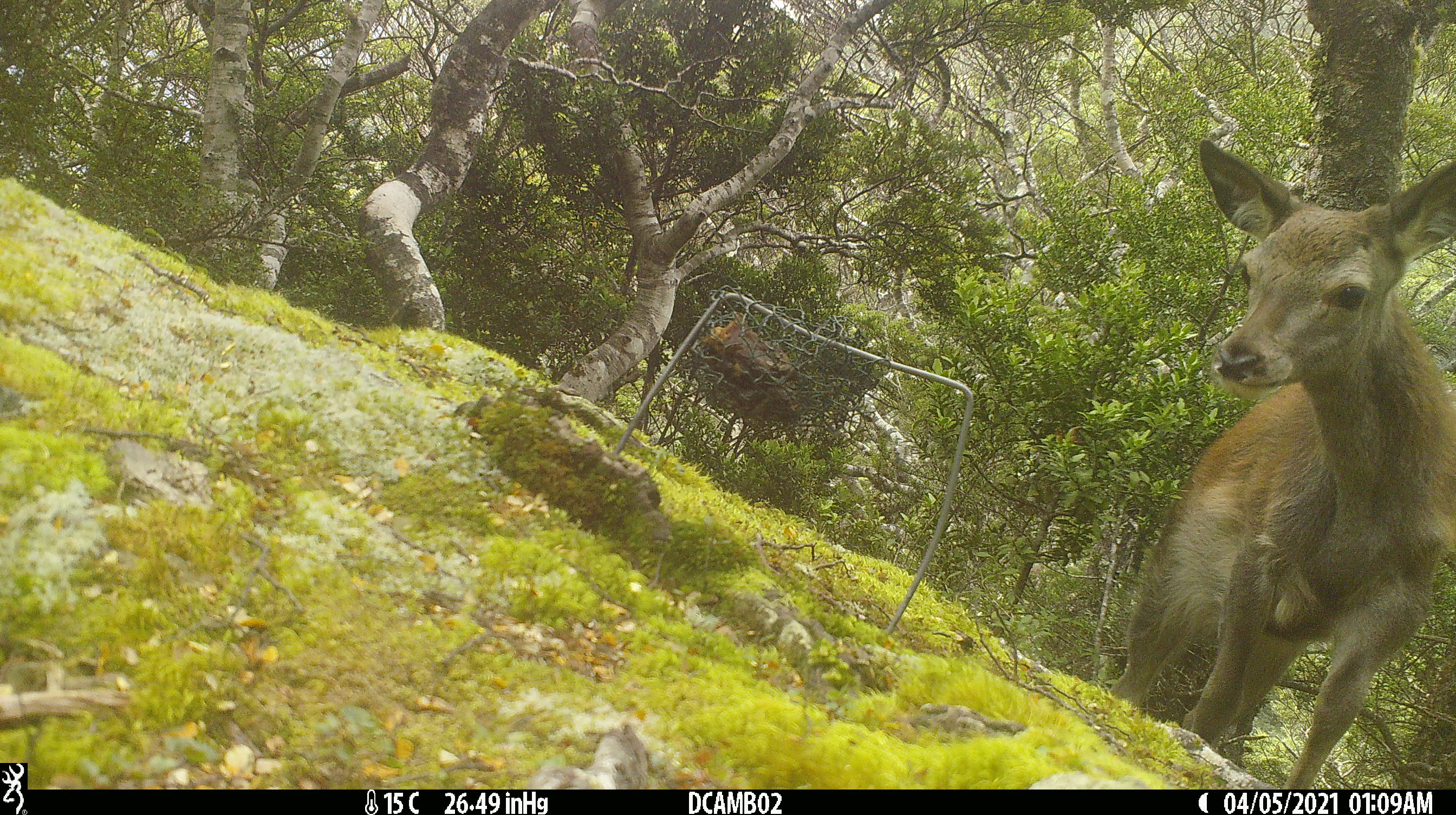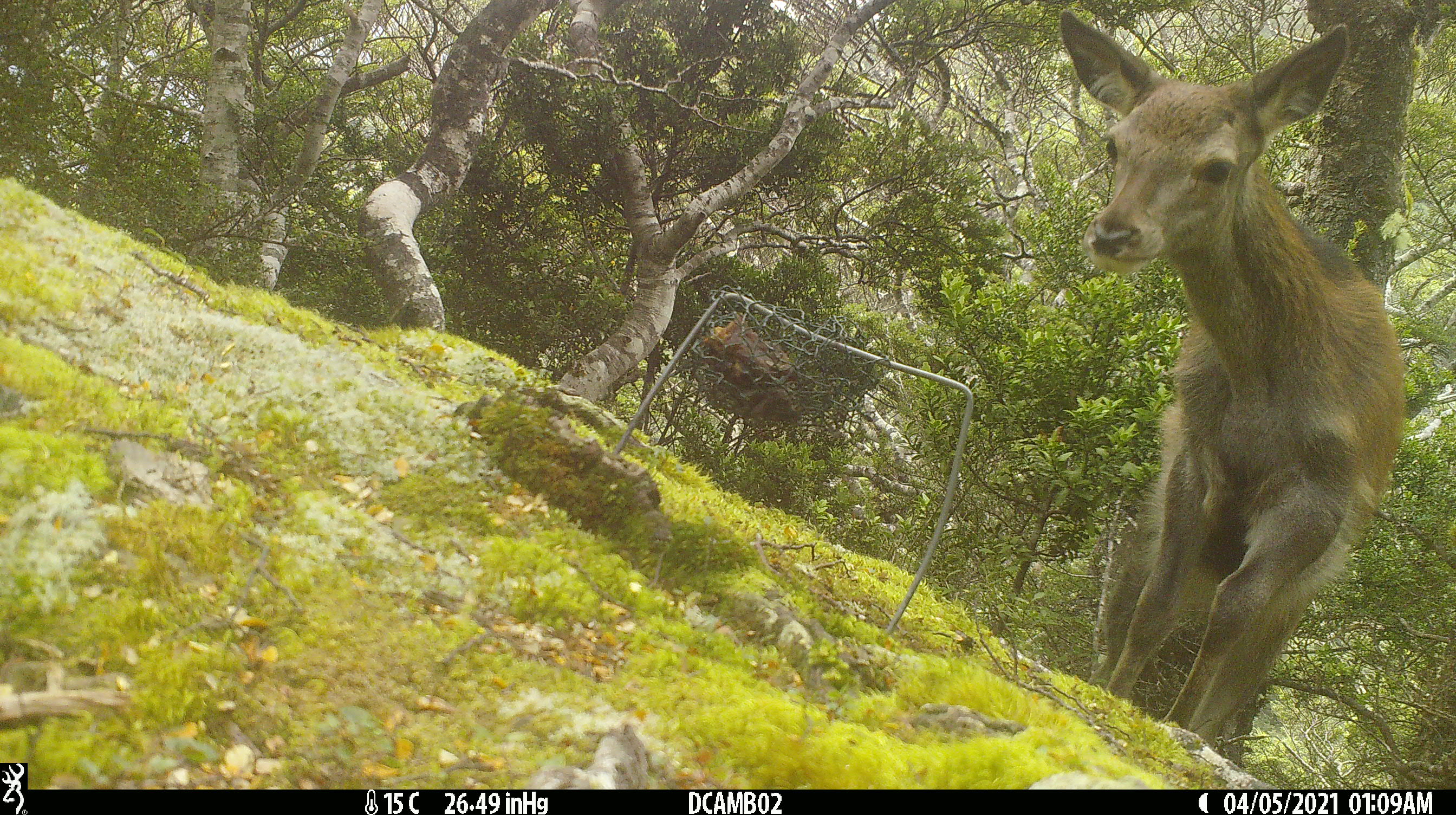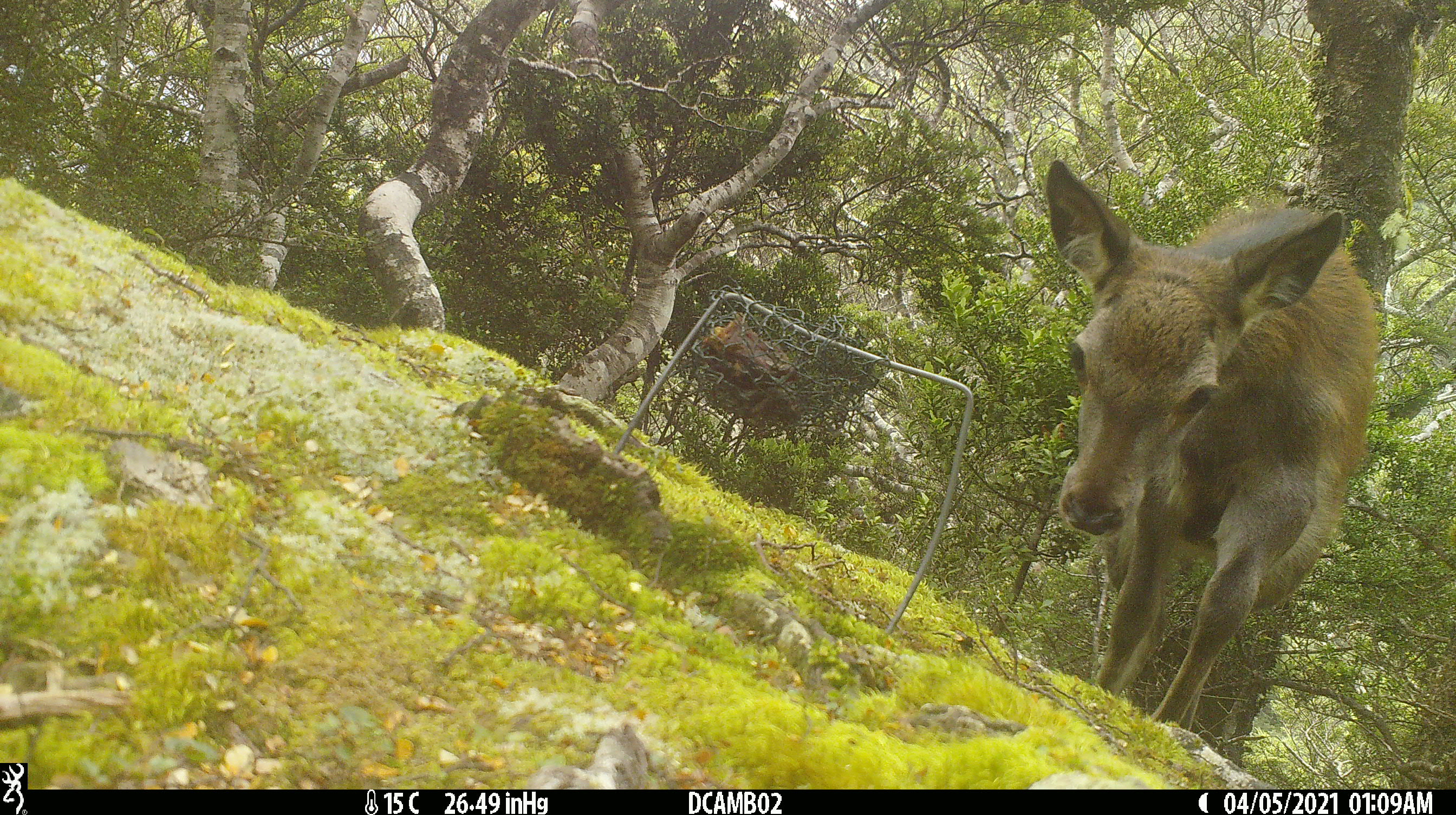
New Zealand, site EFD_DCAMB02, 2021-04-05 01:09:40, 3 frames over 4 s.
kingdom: Animalia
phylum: Chordata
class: Mammalia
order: Artiodactyla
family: Cervidae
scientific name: Cervidae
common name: deer